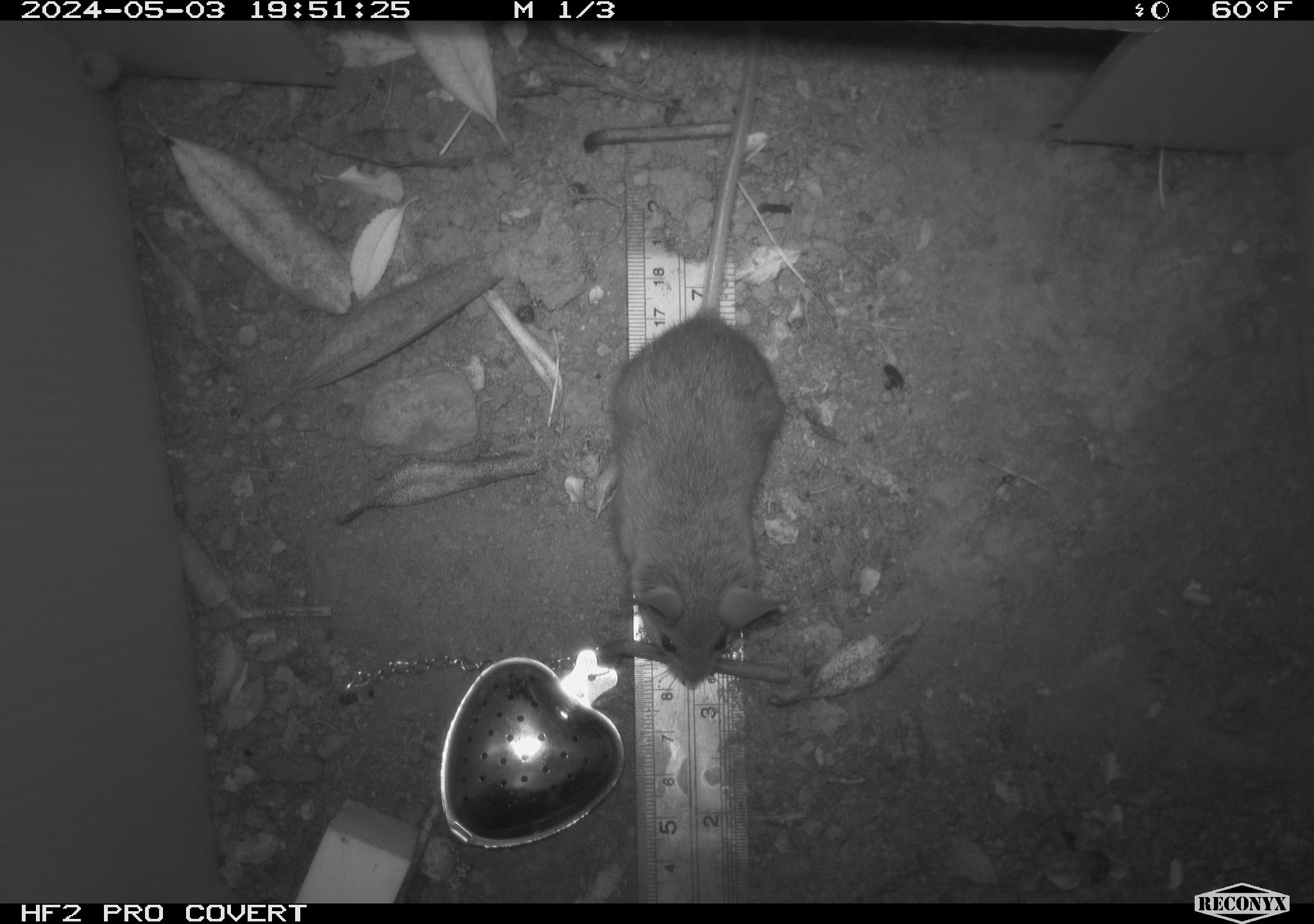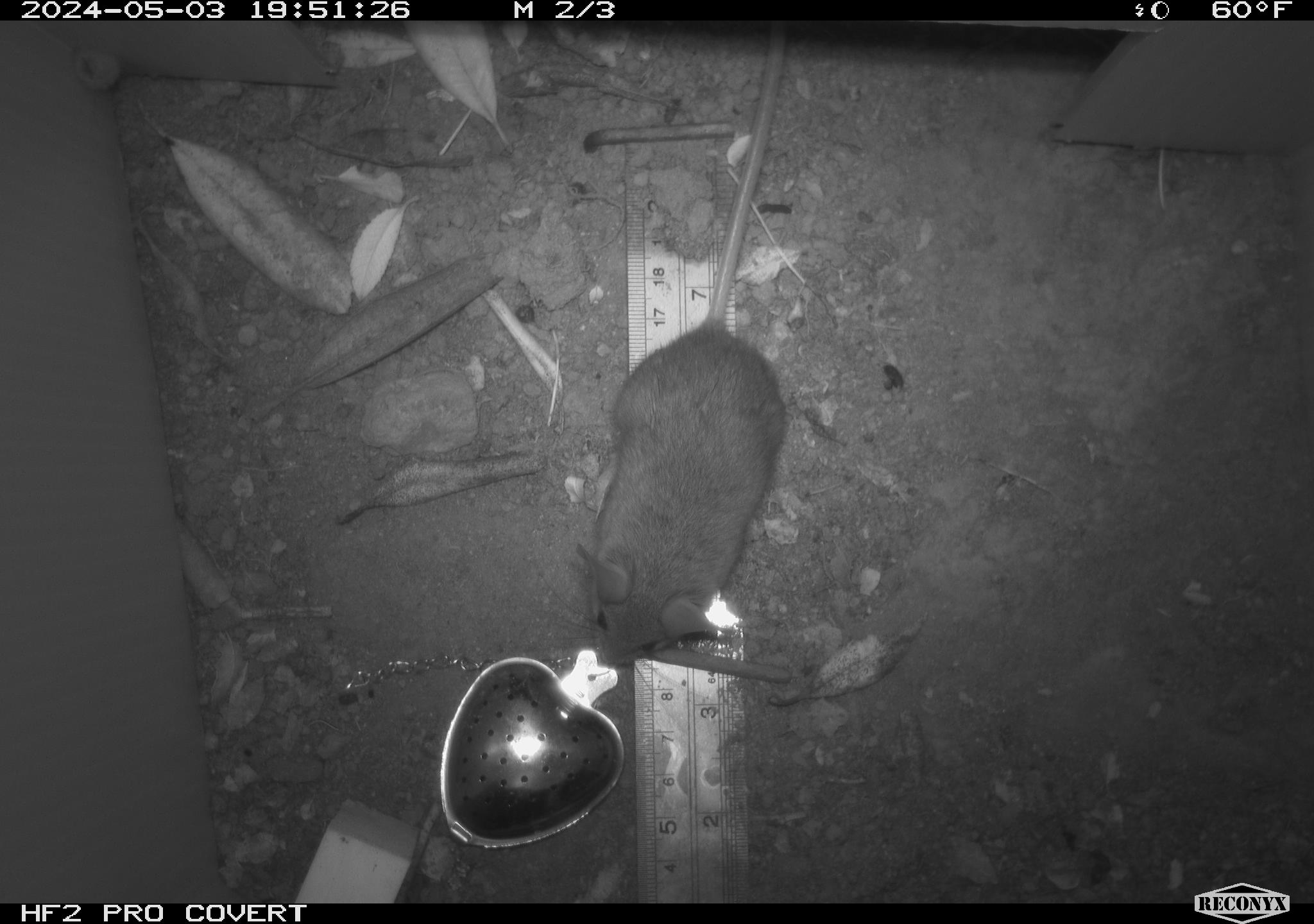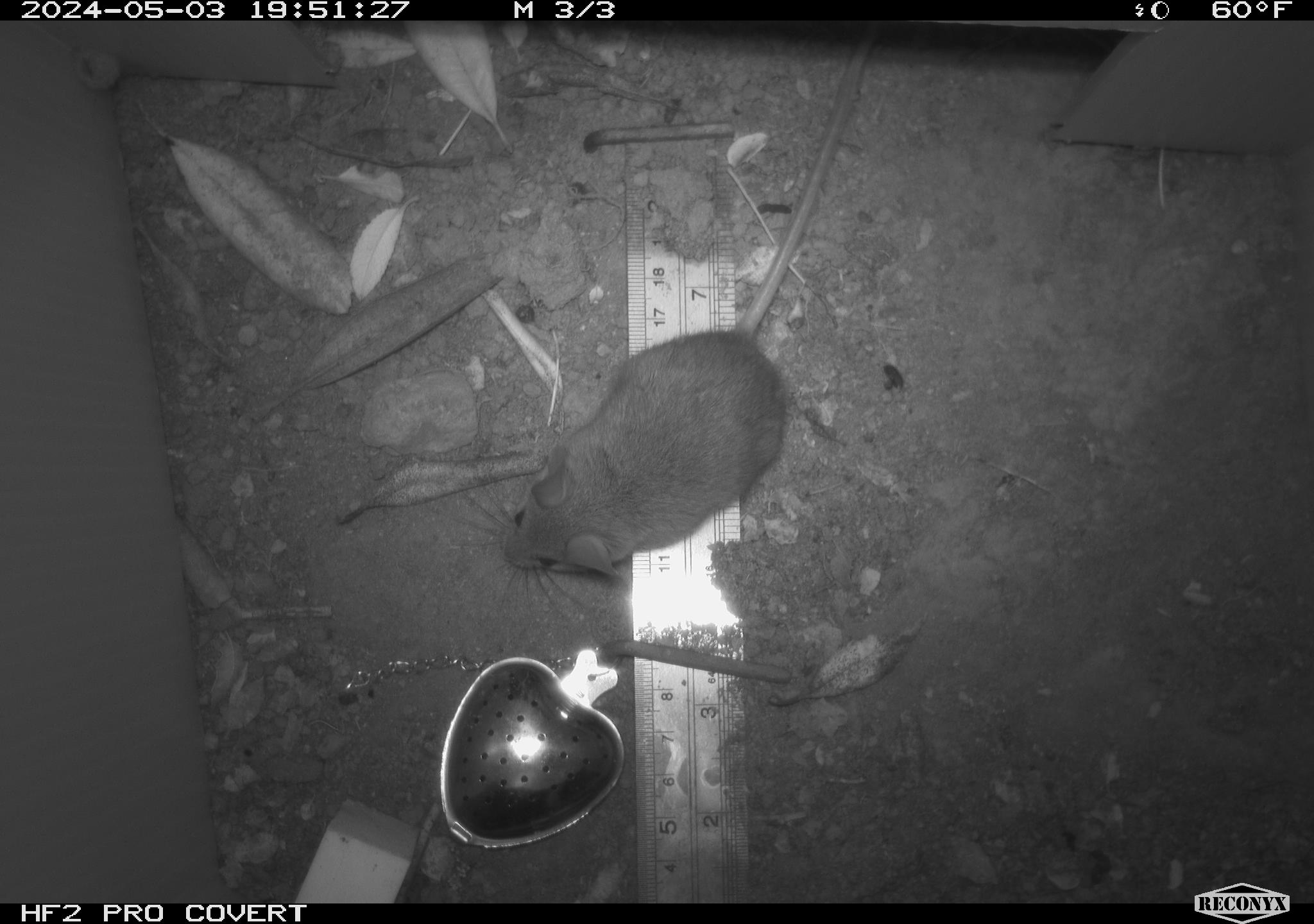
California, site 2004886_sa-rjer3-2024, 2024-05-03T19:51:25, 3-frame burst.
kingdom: Animalia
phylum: Chordata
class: Mammalia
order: Rodentia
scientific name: Rodentia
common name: mouse species